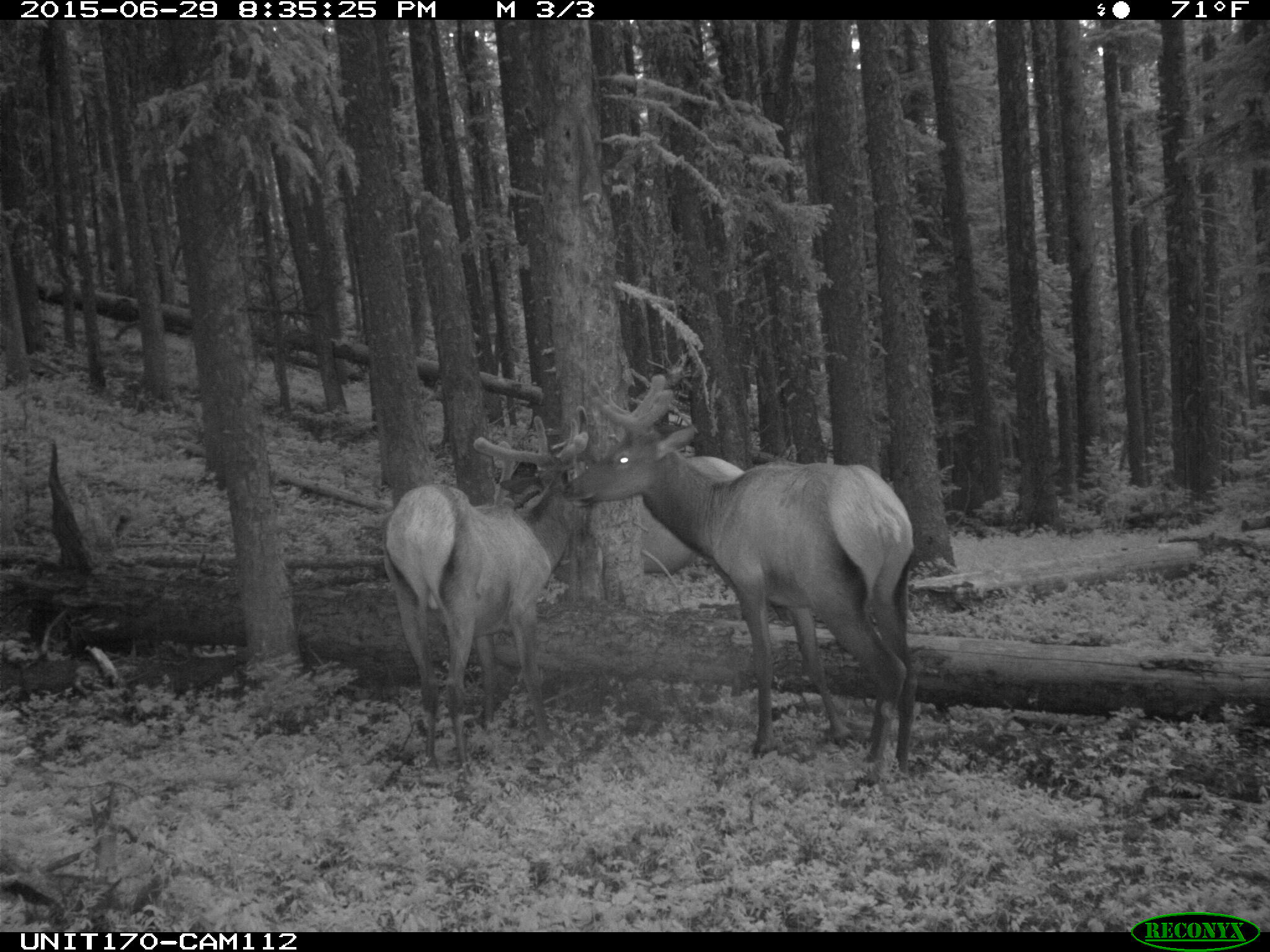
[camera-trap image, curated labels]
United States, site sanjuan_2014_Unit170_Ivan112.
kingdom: Animalia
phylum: Chordata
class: Mammalia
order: Artiodactyla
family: Cervidae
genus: Cervus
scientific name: Cervus elaphus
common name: red deer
Cervus elaphus (red deer).